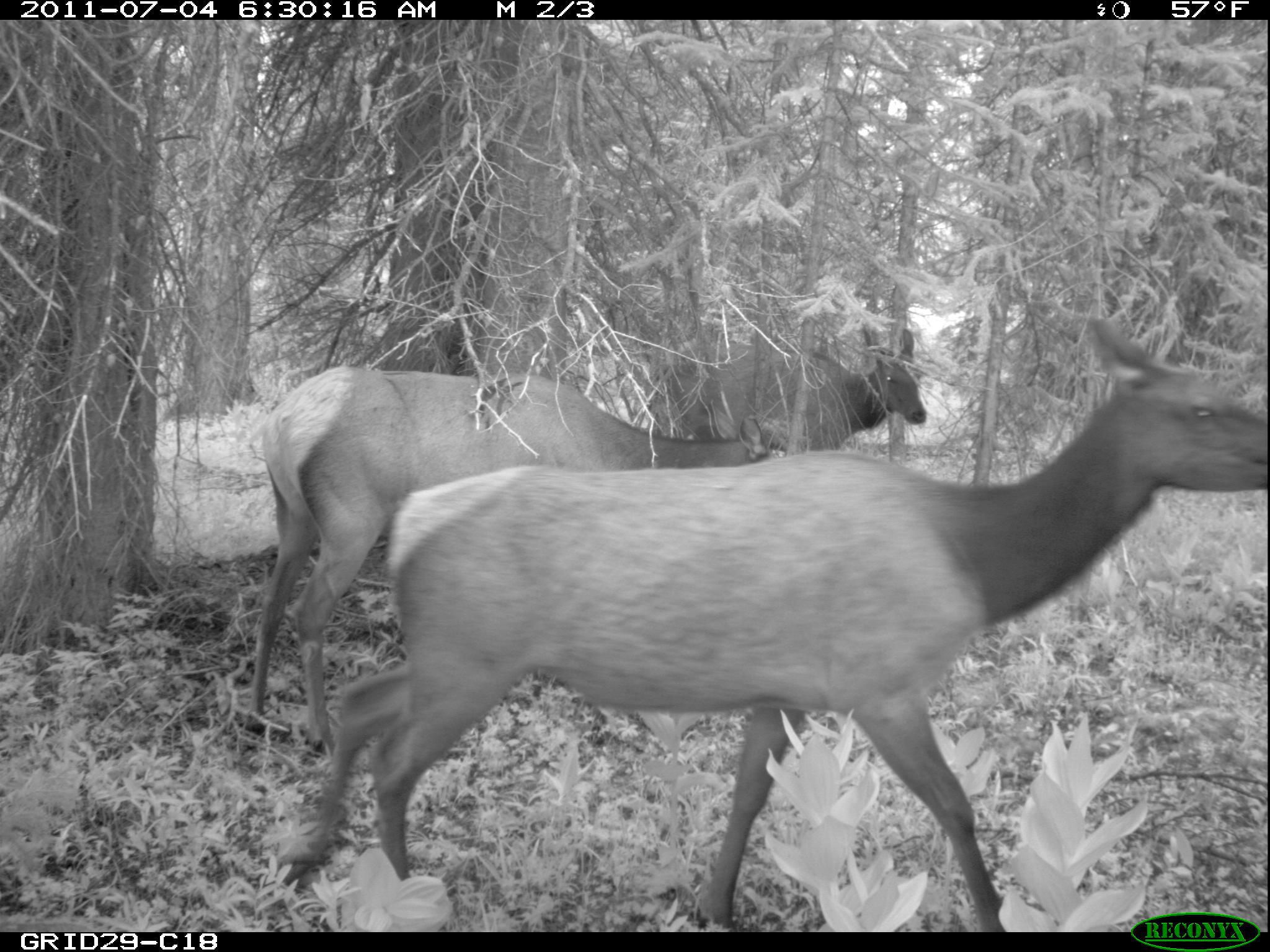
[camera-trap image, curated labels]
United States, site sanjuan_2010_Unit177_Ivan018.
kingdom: Animalia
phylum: Chordata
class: Mammalia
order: Artiodactyla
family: Cervidae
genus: Cervus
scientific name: Cervus elaphus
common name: red deer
Cervus elaphus (red deer).